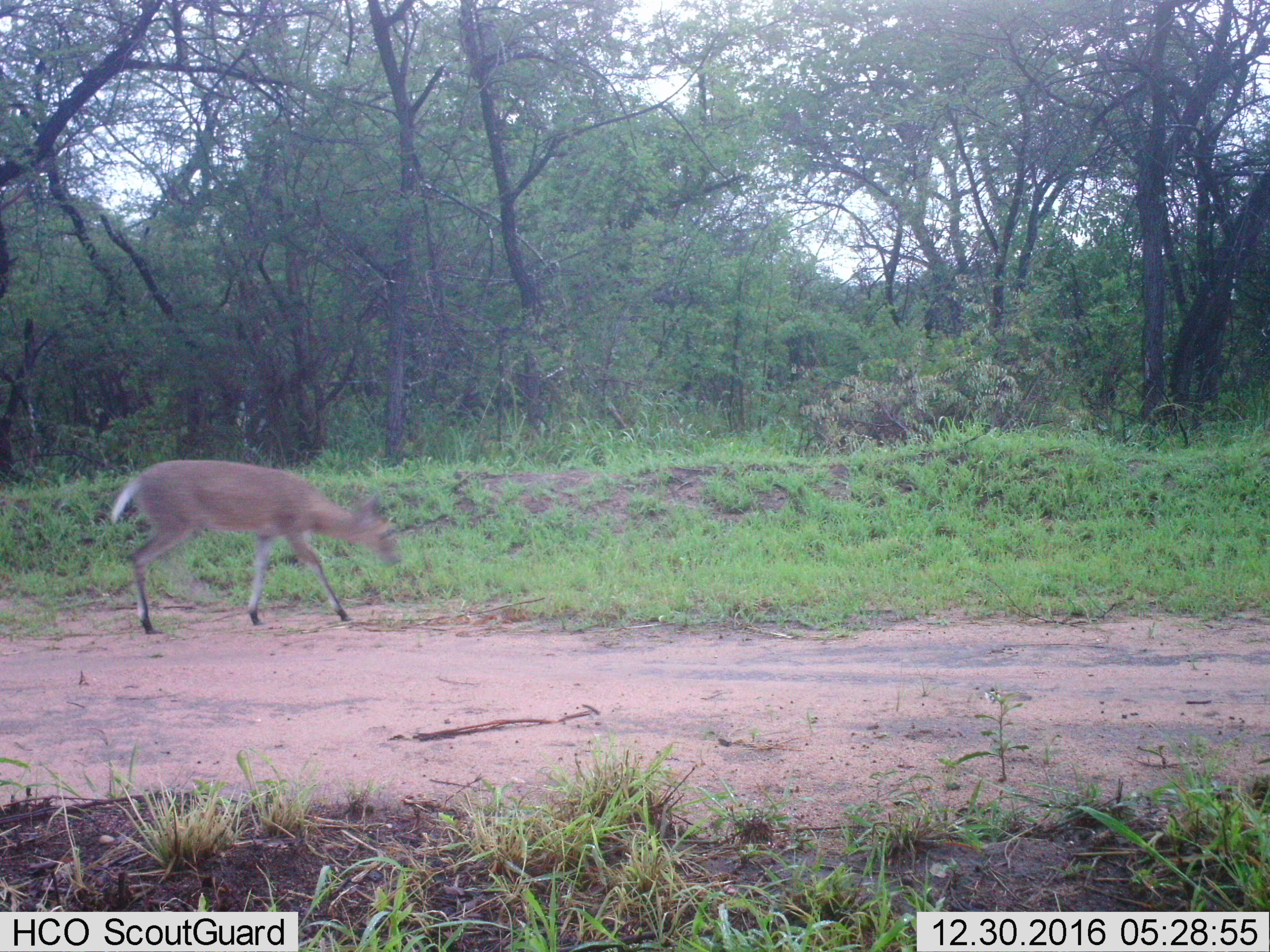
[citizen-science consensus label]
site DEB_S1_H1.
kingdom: Animalia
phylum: Chordata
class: Mammalia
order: Artiodactyla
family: Bovidae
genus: Sylvicapra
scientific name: Sylvicapra grimmia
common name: common duiker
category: duikercommongrey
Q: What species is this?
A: Duikercommongrey (common duiker) (Sylvicapra grimmia).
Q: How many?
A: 1.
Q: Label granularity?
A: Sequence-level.